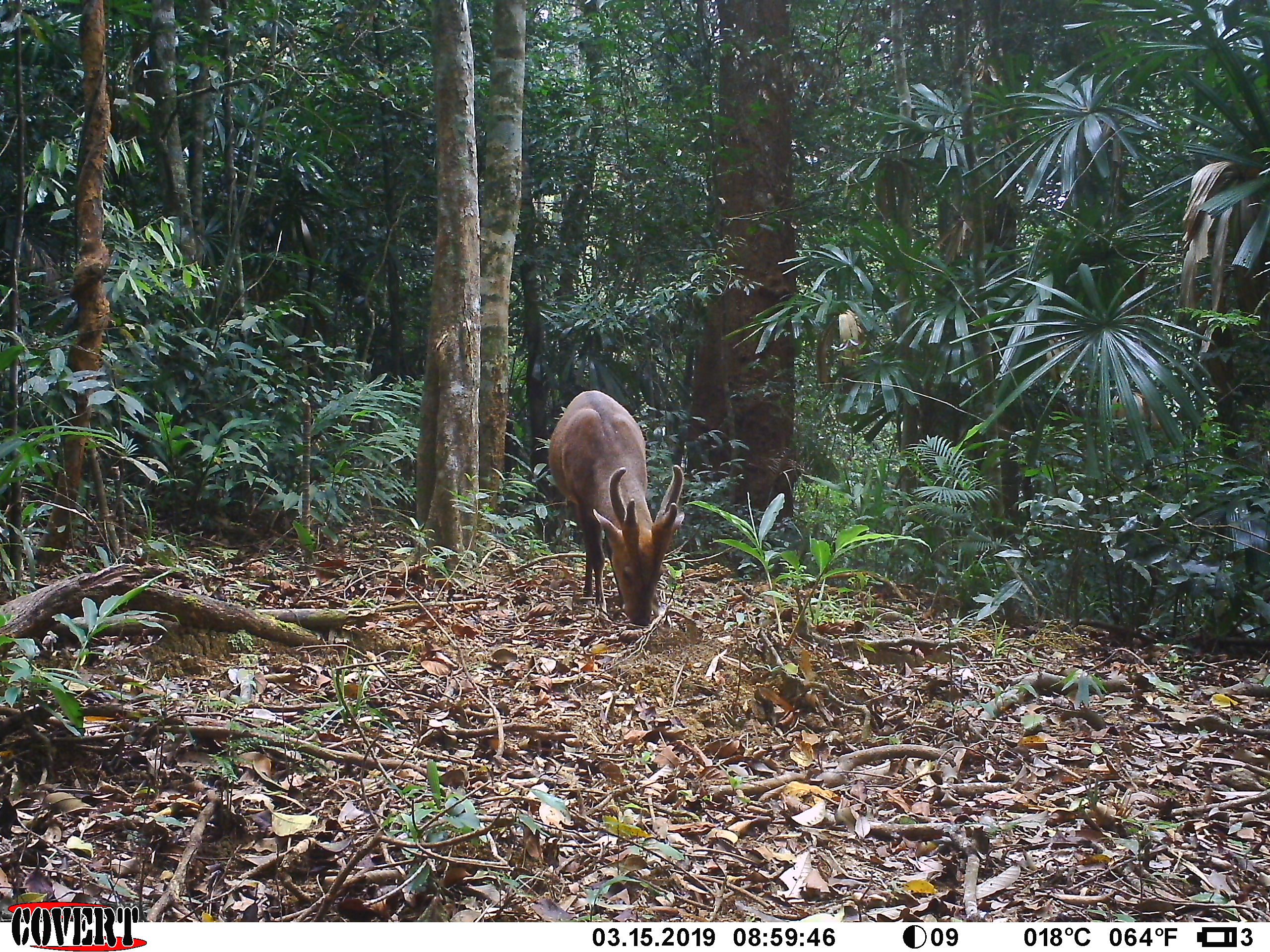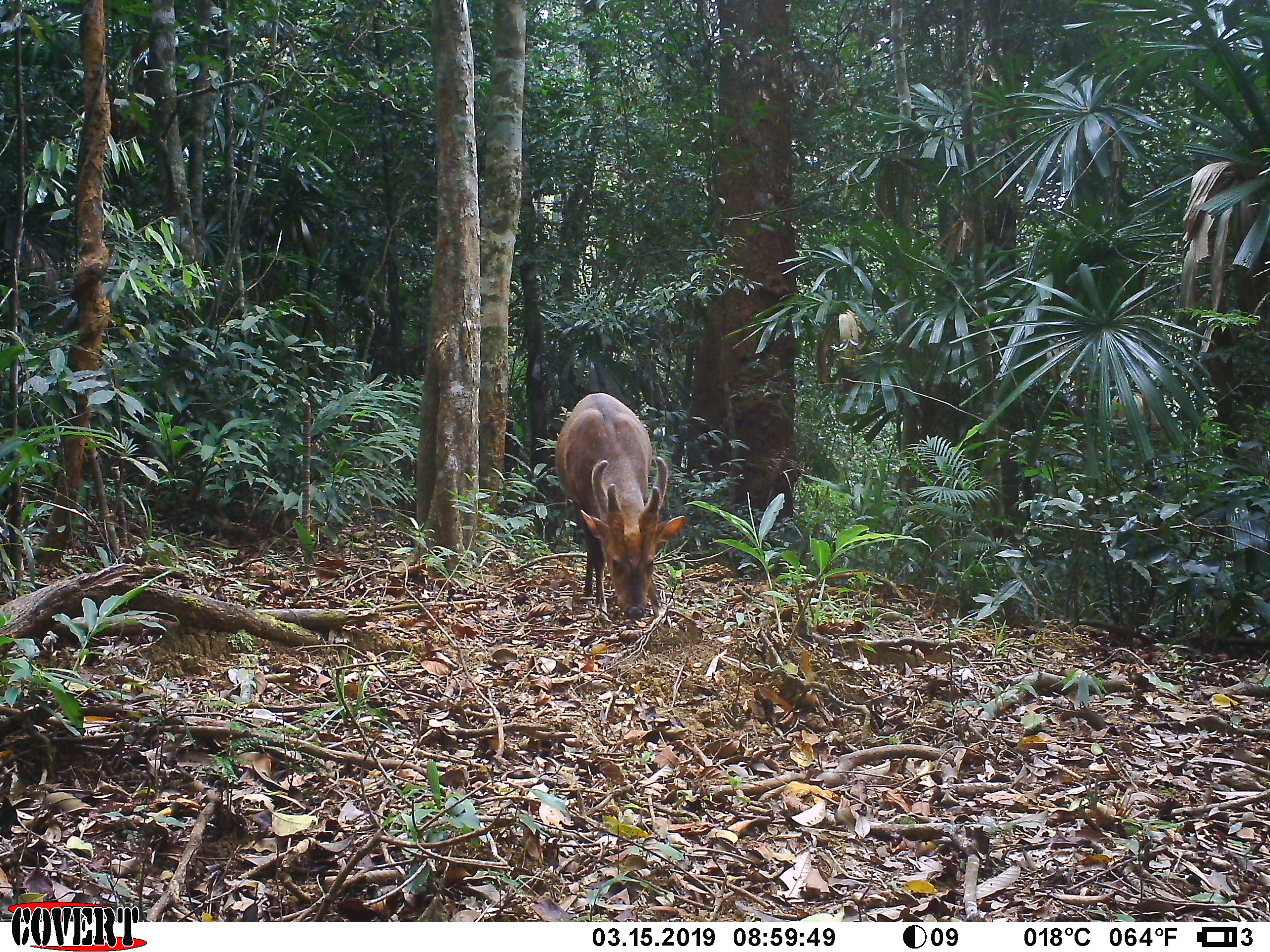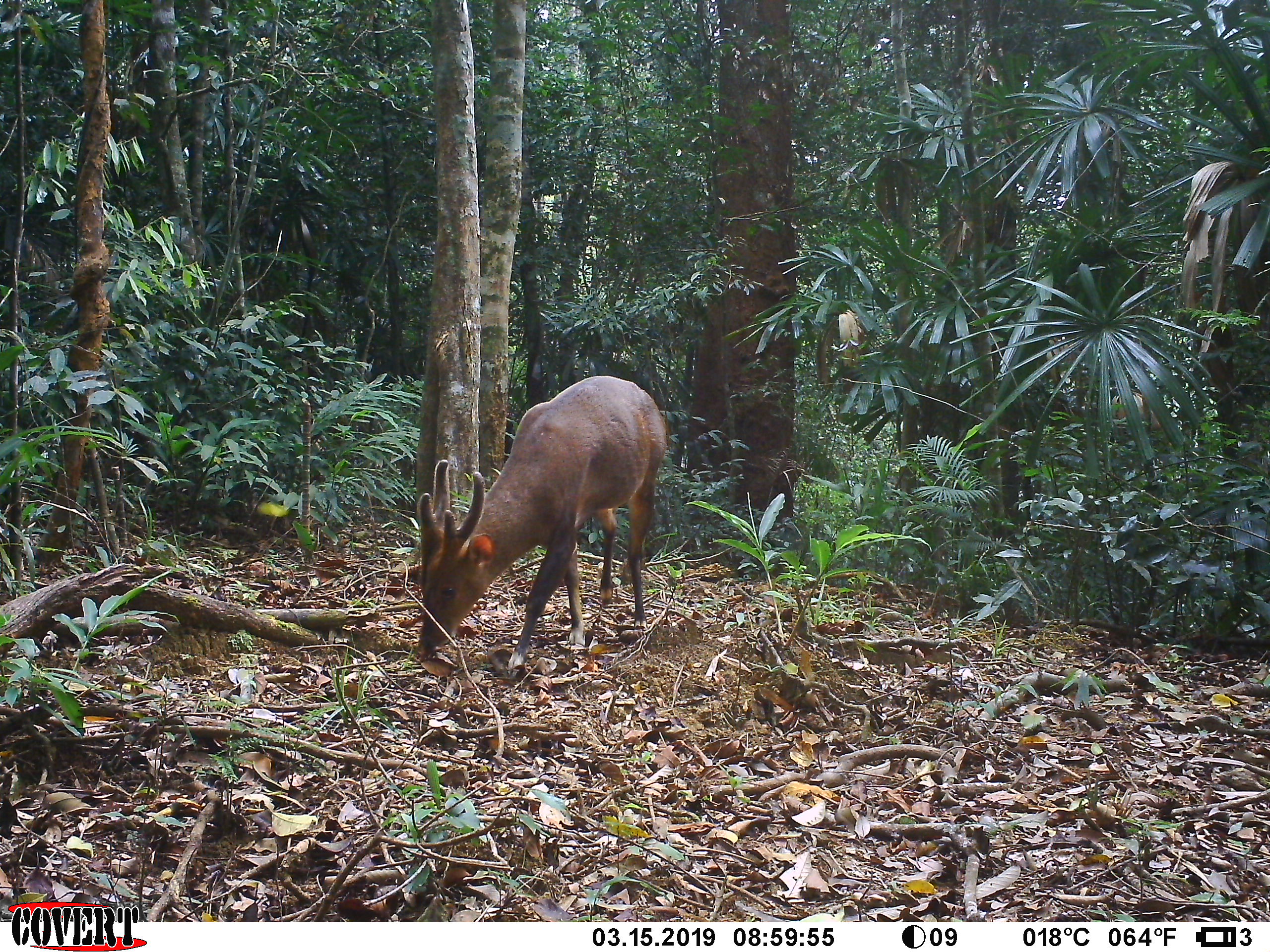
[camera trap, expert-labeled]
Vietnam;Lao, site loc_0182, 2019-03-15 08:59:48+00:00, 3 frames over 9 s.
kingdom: Animalia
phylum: Chordata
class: Mammalia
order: Artiodactyla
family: Cervidae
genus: Muntiacus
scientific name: Muntiacus vuquangensis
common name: large-antlered muntjac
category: large antlered muntjac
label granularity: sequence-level